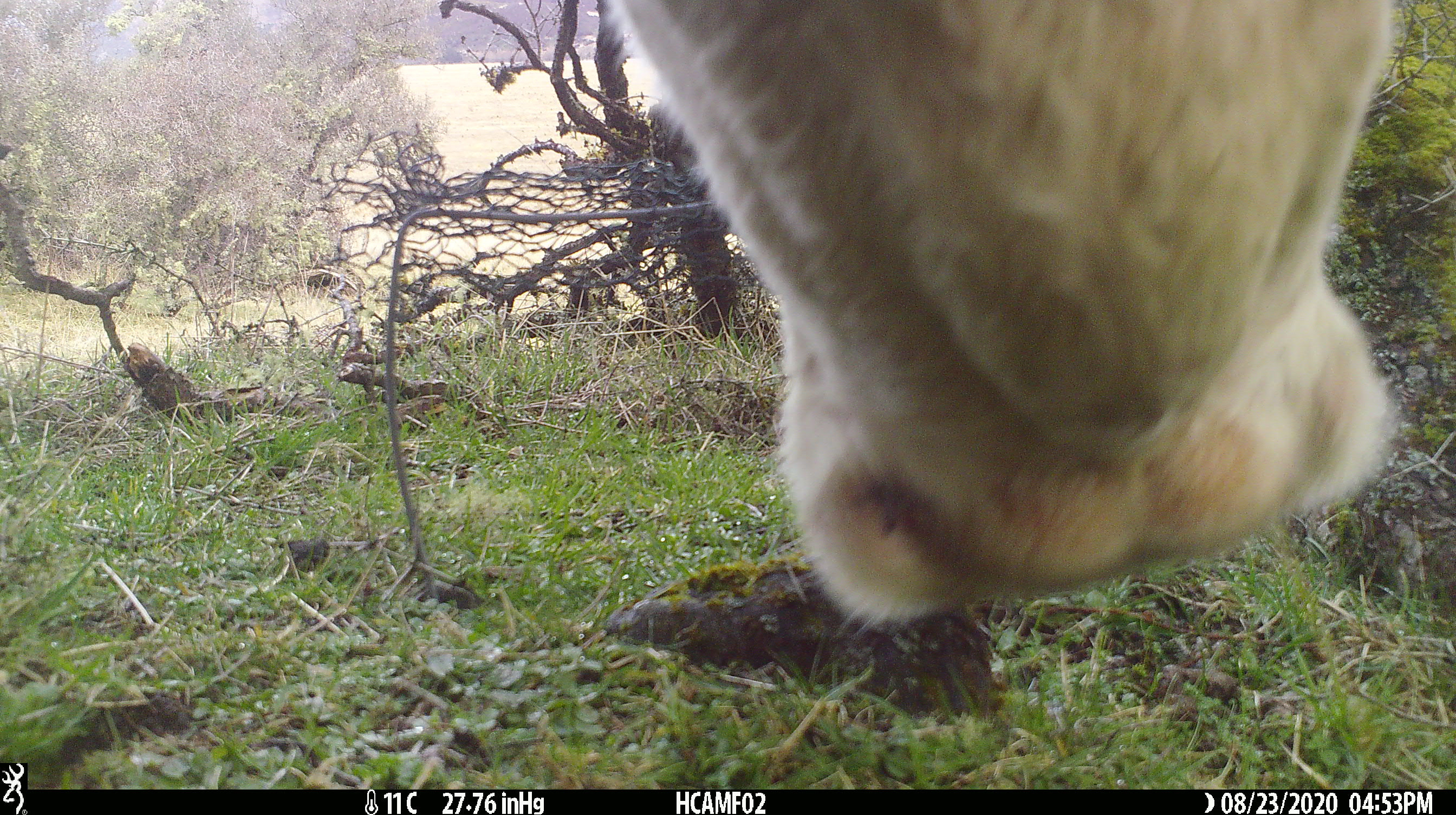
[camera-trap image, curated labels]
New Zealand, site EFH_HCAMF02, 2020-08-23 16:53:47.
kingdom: Animalia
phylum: Chordata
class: Mammalia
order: Artiodactyla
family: Bovidae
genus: Bos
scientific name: Bos taurus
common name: domestic cow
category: cow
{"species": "cow (domestic cow) (Bos taurus)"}